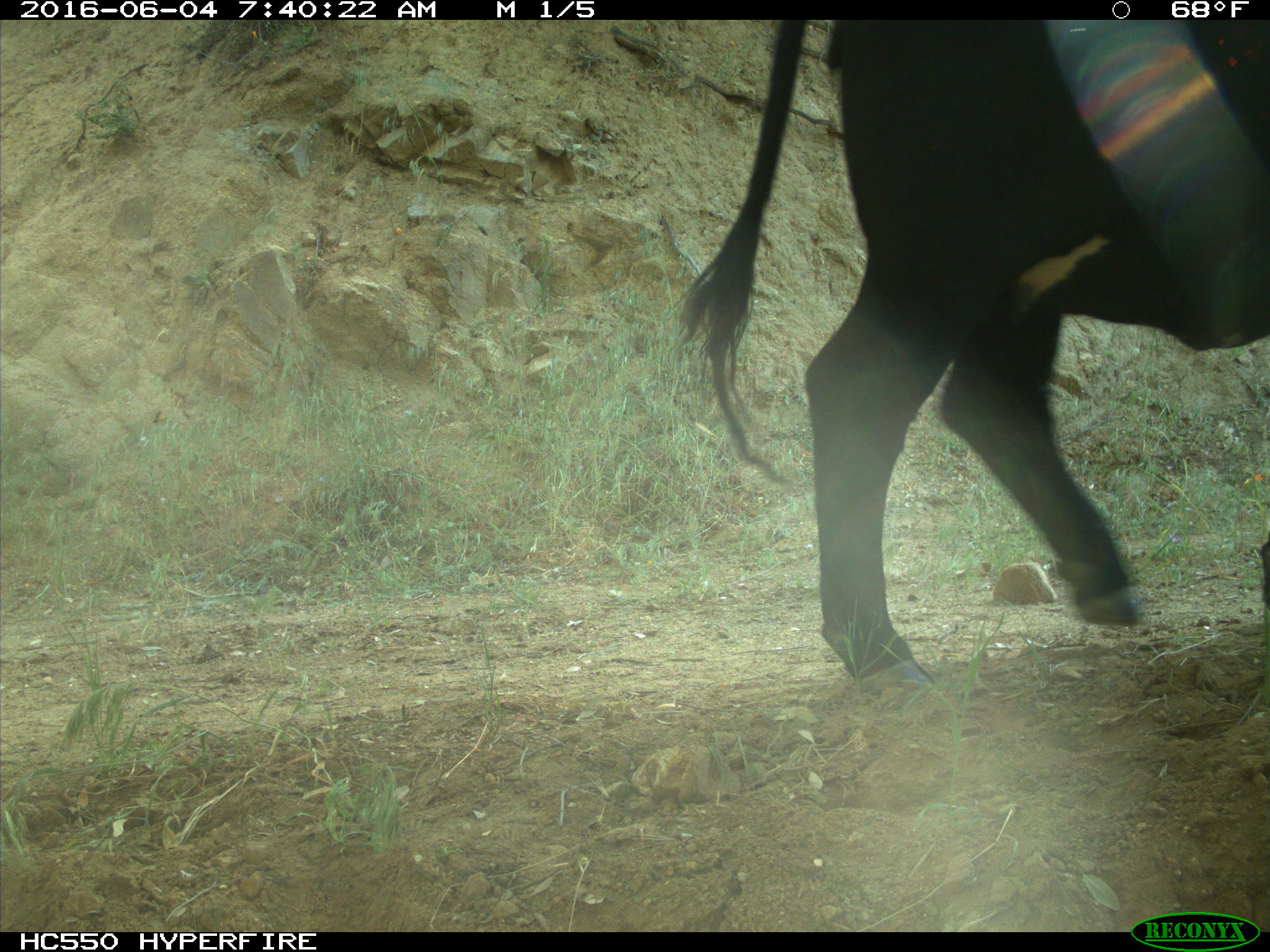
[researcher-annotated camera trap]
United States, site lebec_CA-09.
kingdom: Animalia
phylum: Chordata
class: Mammalia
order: Artiodactyla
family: Bovidae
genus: Bos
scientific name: Bos taurus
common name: domestic cow